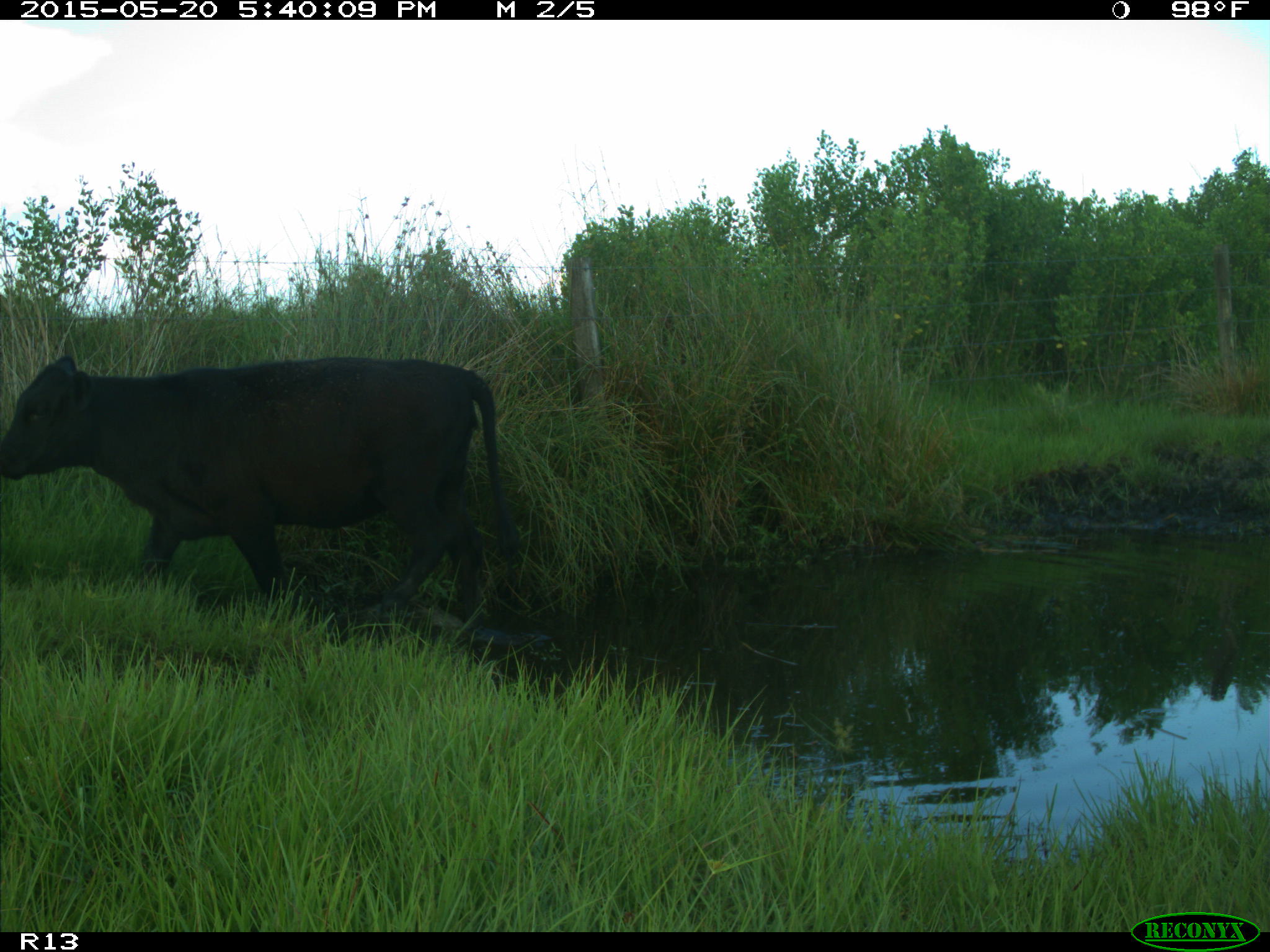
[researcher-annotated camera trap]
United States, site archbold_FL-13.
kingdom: Animalia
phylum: Chordata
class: Mammalia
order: Artiodactyla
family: Bovidae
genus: Bos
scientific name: Bos taurus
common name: domestic cow